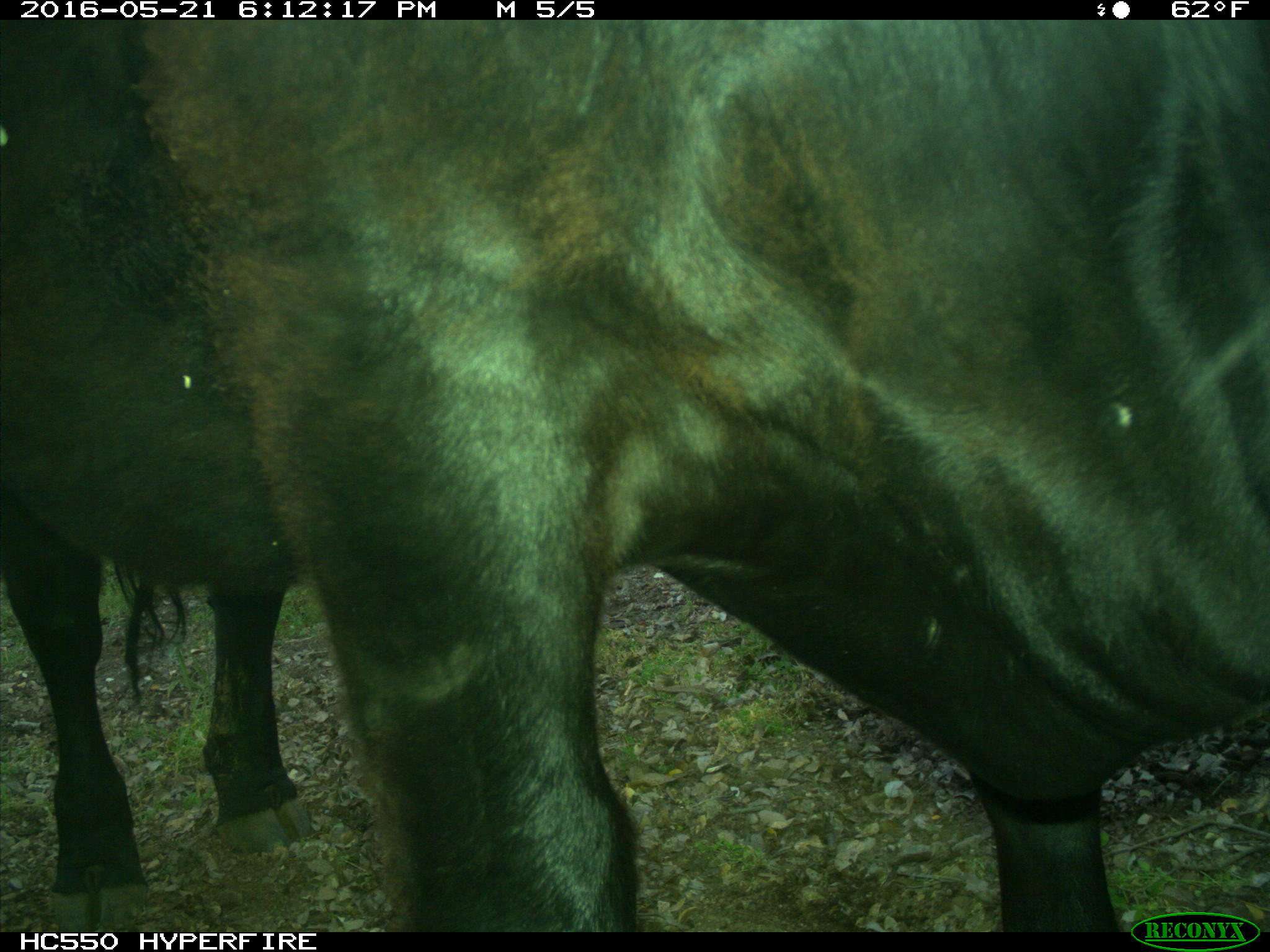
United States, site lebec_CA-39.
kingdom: Animalia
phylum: Chordata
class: Mammalia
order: Artiodactyla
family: Bovidae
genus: Bos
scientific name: Bos taurus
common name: domestic cow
Bos taurus (domestic cow).